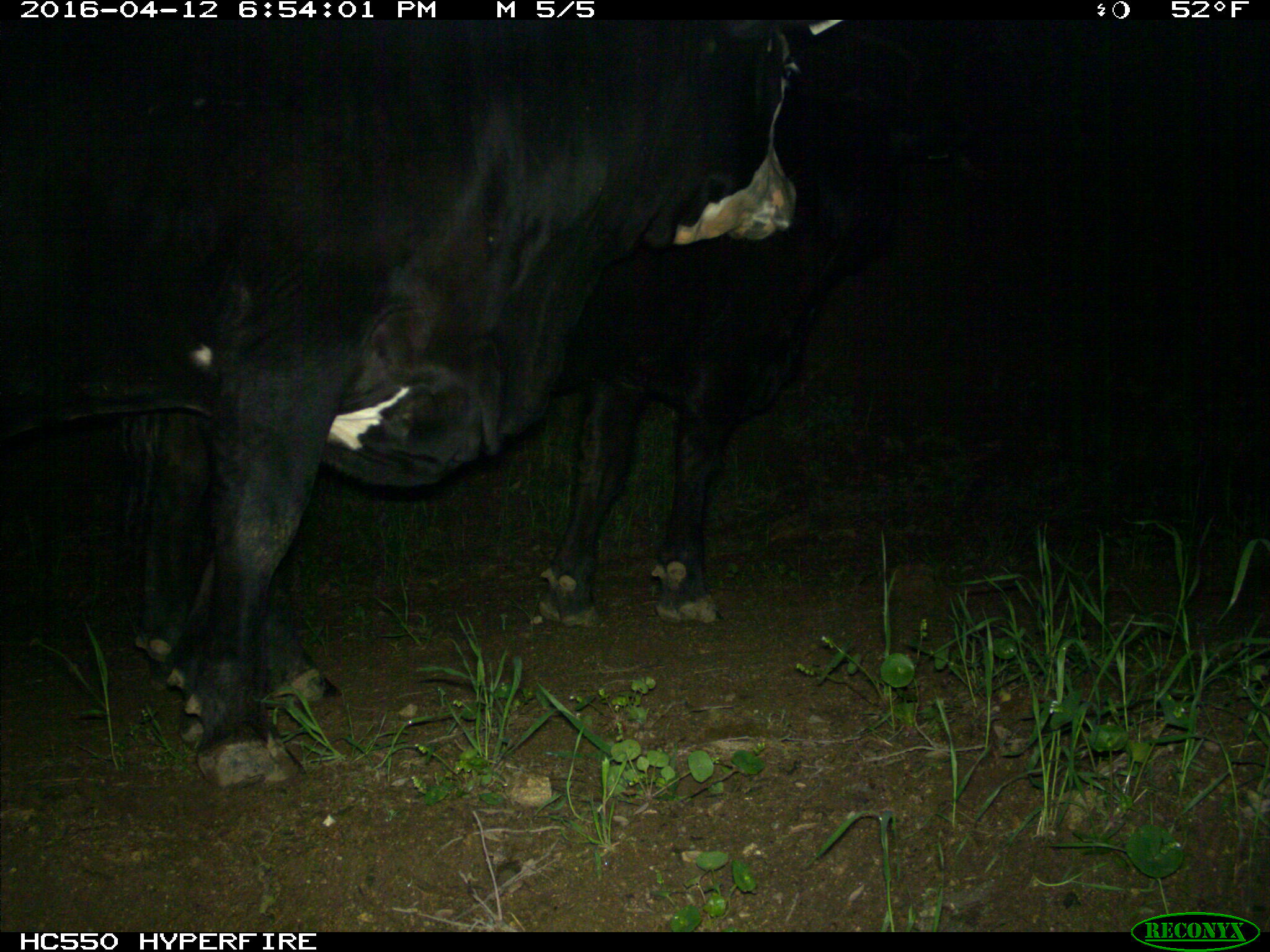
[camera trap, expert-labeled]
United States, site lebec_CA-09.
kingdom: Animalia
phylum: Chordata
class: Mammalia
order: Artiodactyla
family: Bovidae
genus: Bos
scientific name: Bos taurus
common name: domestic cow